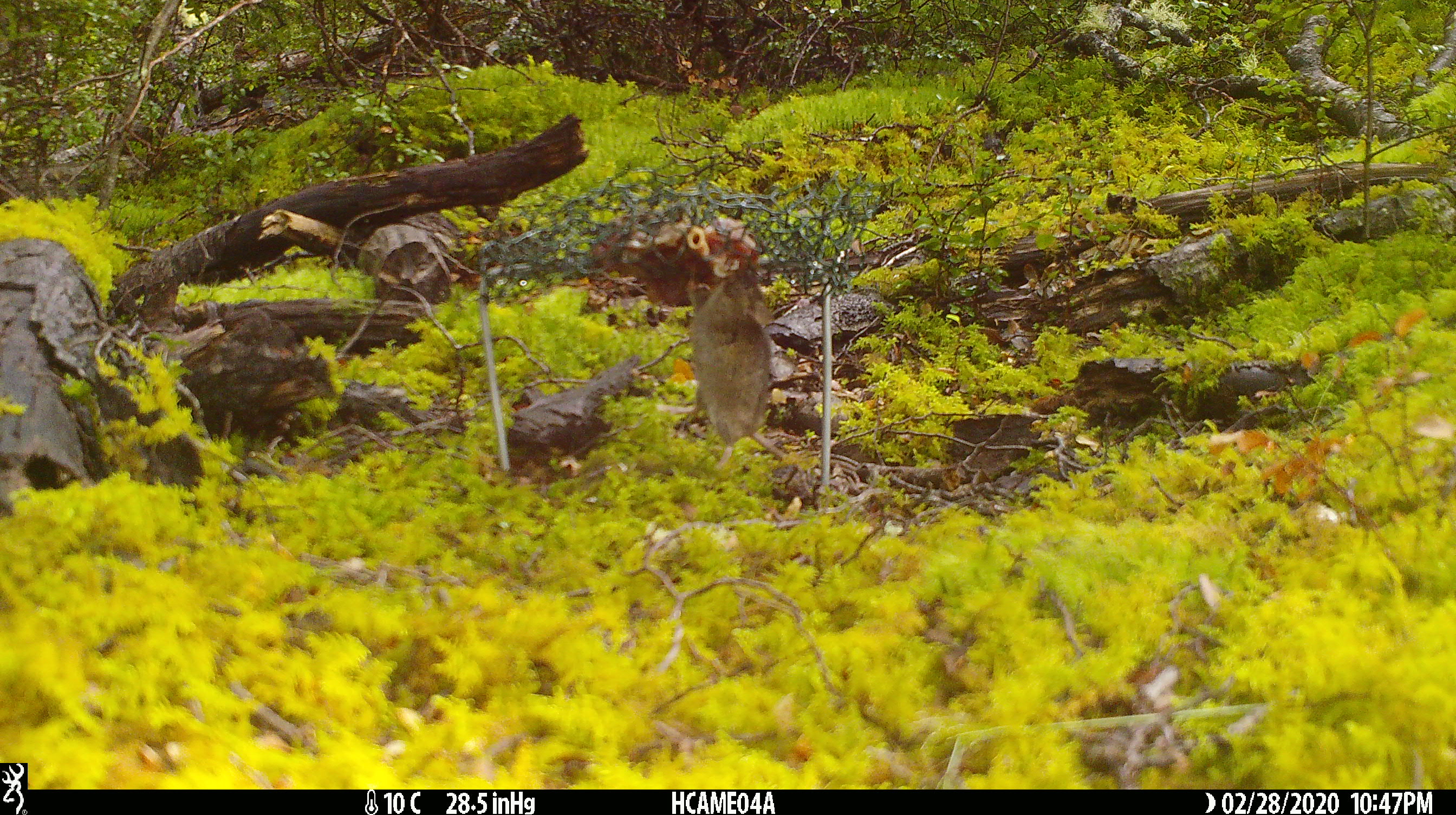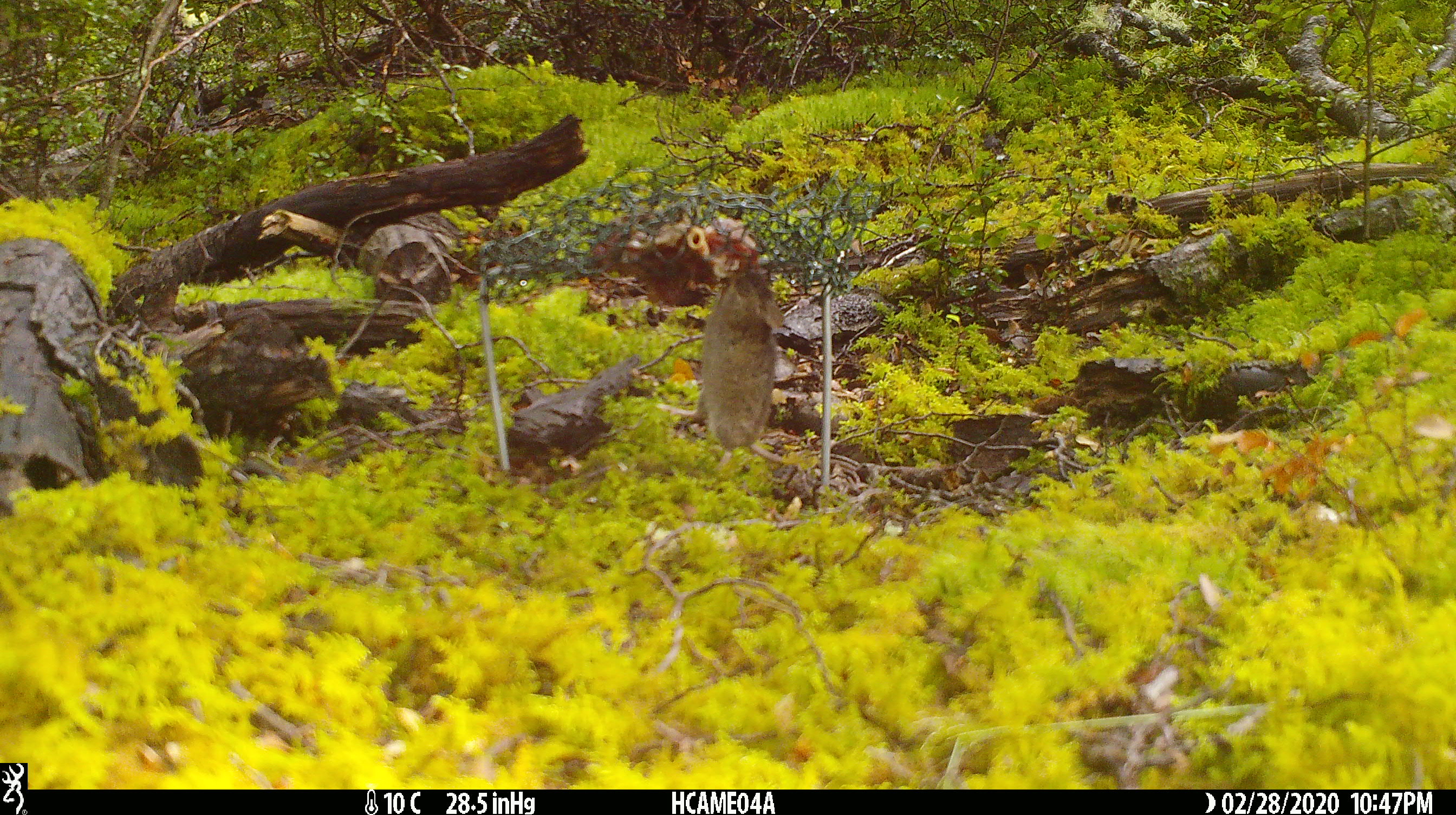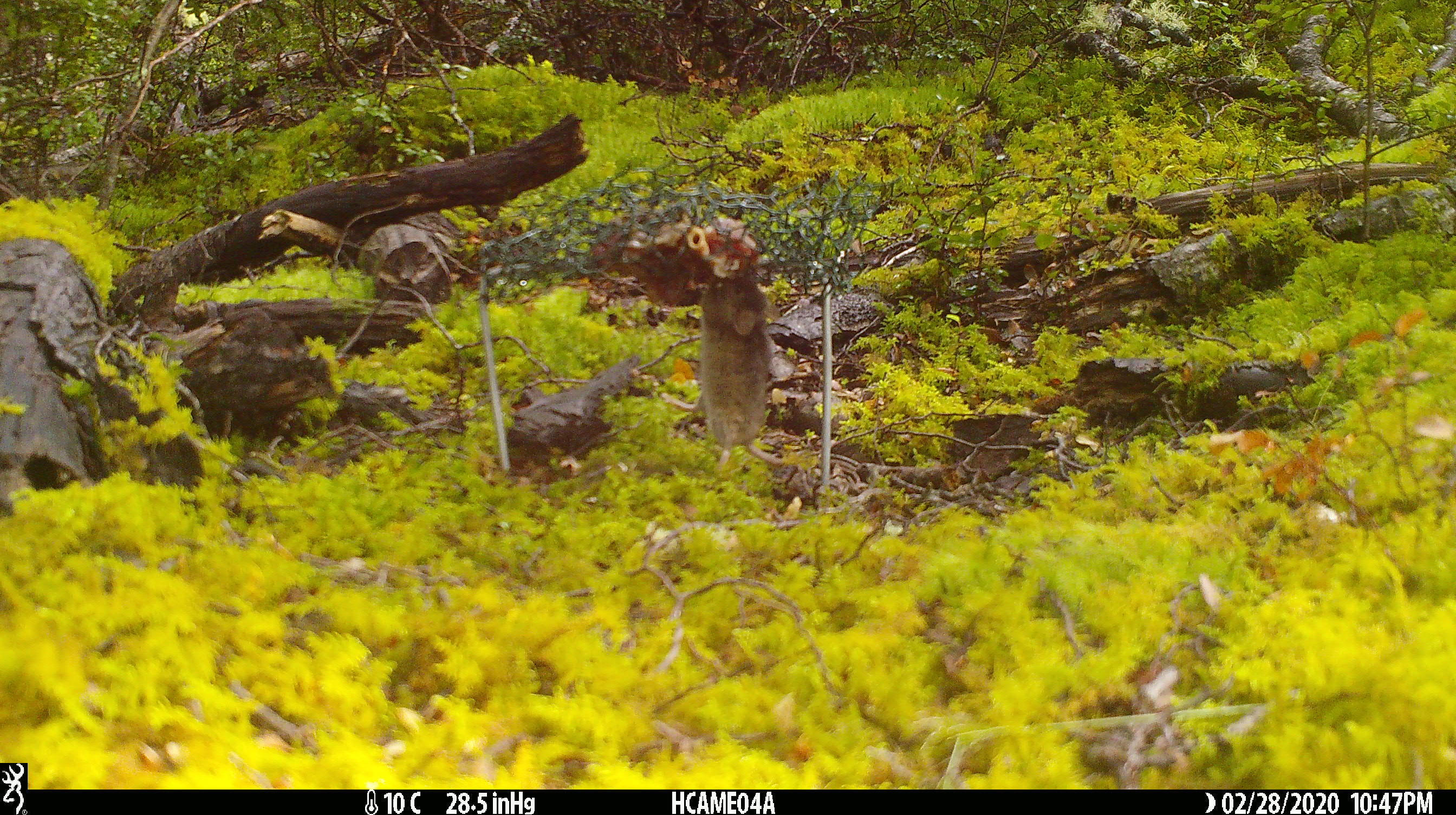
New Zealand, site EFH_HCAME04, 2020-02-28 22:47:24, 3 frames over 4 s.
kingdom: Animalia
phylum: Chordata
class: Mammalia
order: Rodentia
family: Muridae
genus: Mus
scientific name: Mus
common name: mouse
Mouse (Mus).